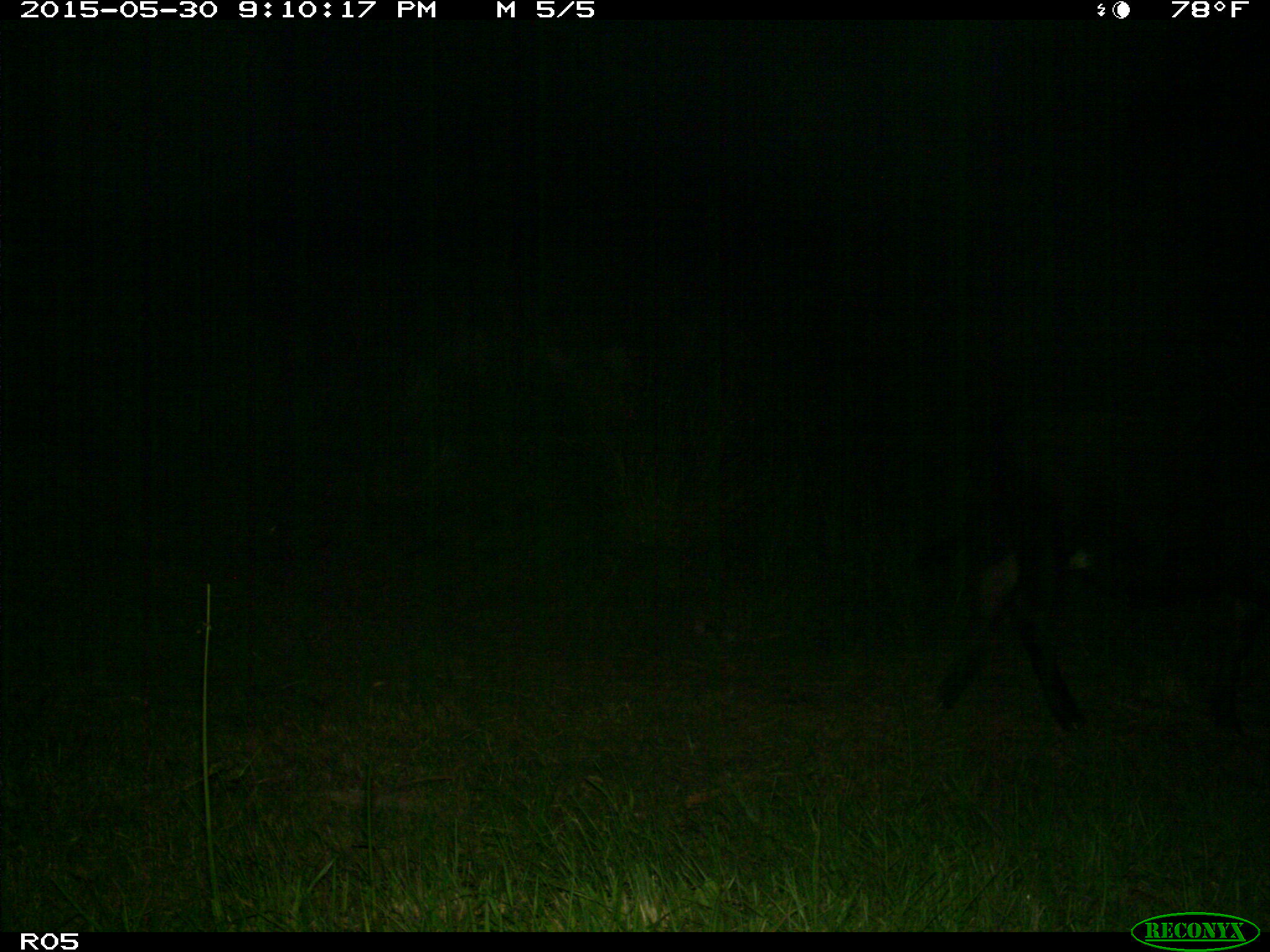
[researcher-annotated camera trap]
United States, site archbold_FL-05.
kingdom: Animalia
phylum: Chordata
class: Mammalia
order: Artiodactyla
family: Bovidae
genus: Bos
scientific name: Bos taurus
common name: domestic cow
Bos taurus (domestic cow).